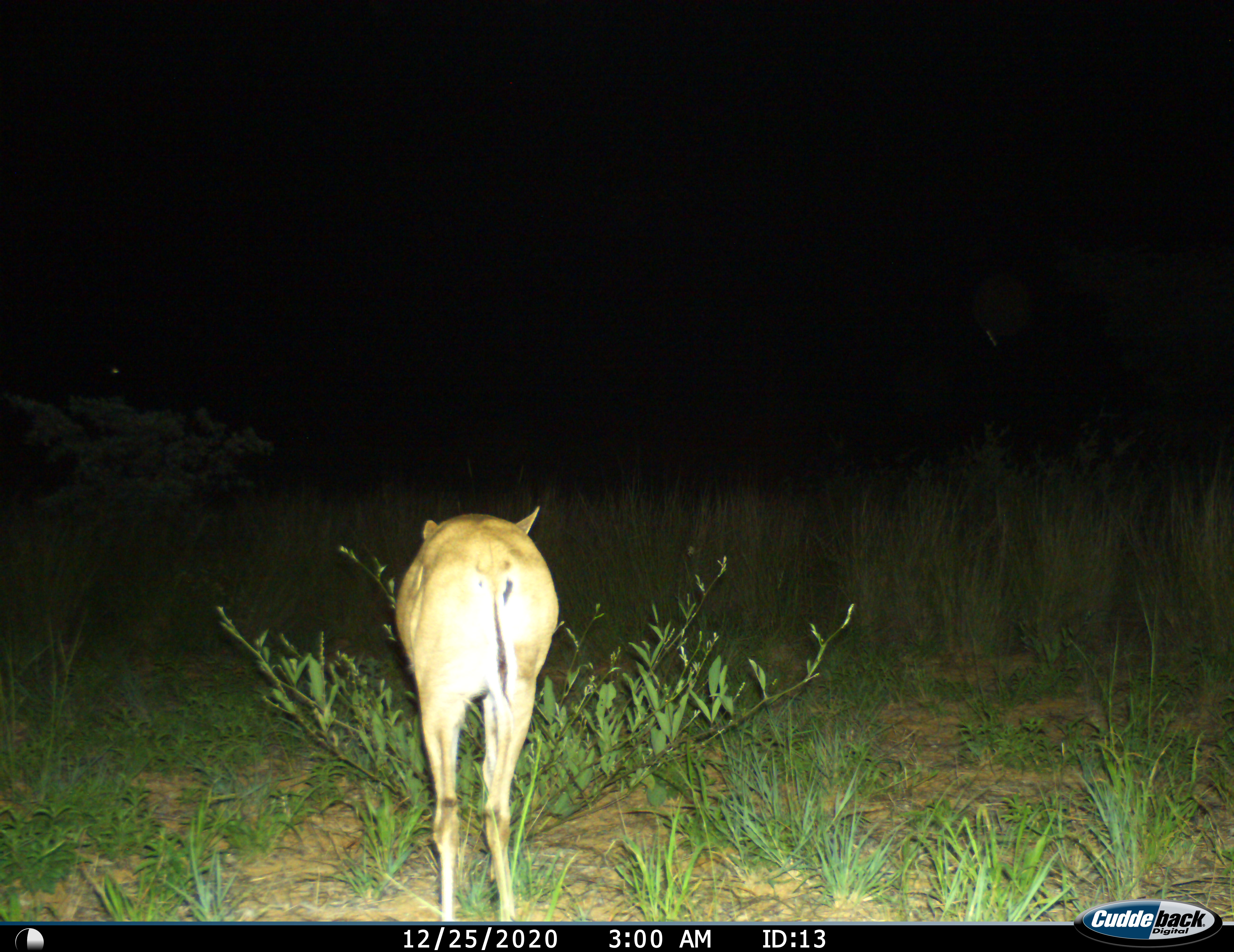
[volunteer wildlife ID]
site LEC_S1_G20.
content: unidentified animal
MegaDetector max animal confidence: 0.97